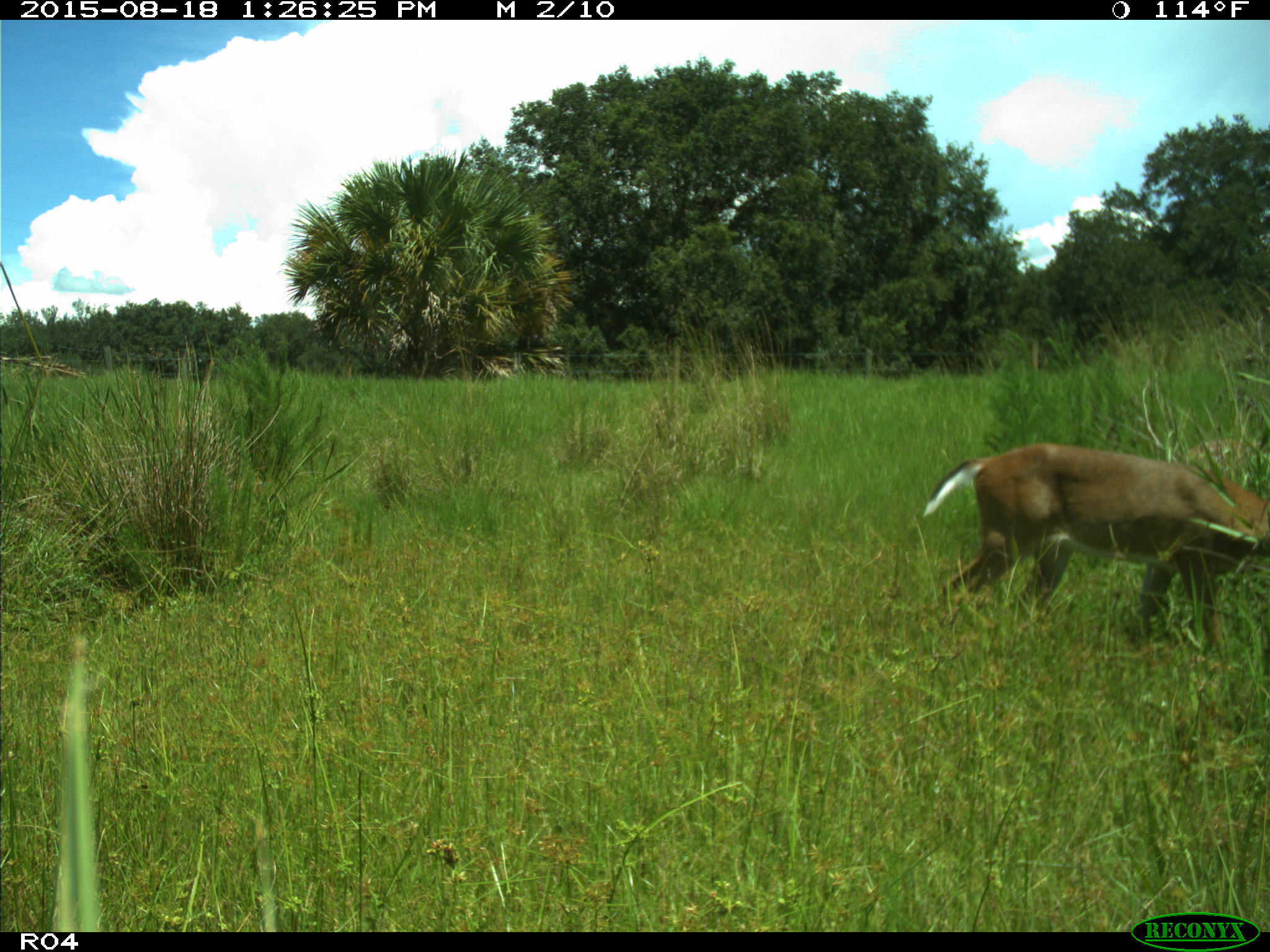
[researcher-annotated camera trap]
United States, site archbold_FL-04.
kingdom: Animalia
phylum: Chordata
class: Mammalia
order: Artiodactyla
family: Cervidae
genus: Odocoileus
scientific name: Odocoileus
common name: deer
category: unidentified deer